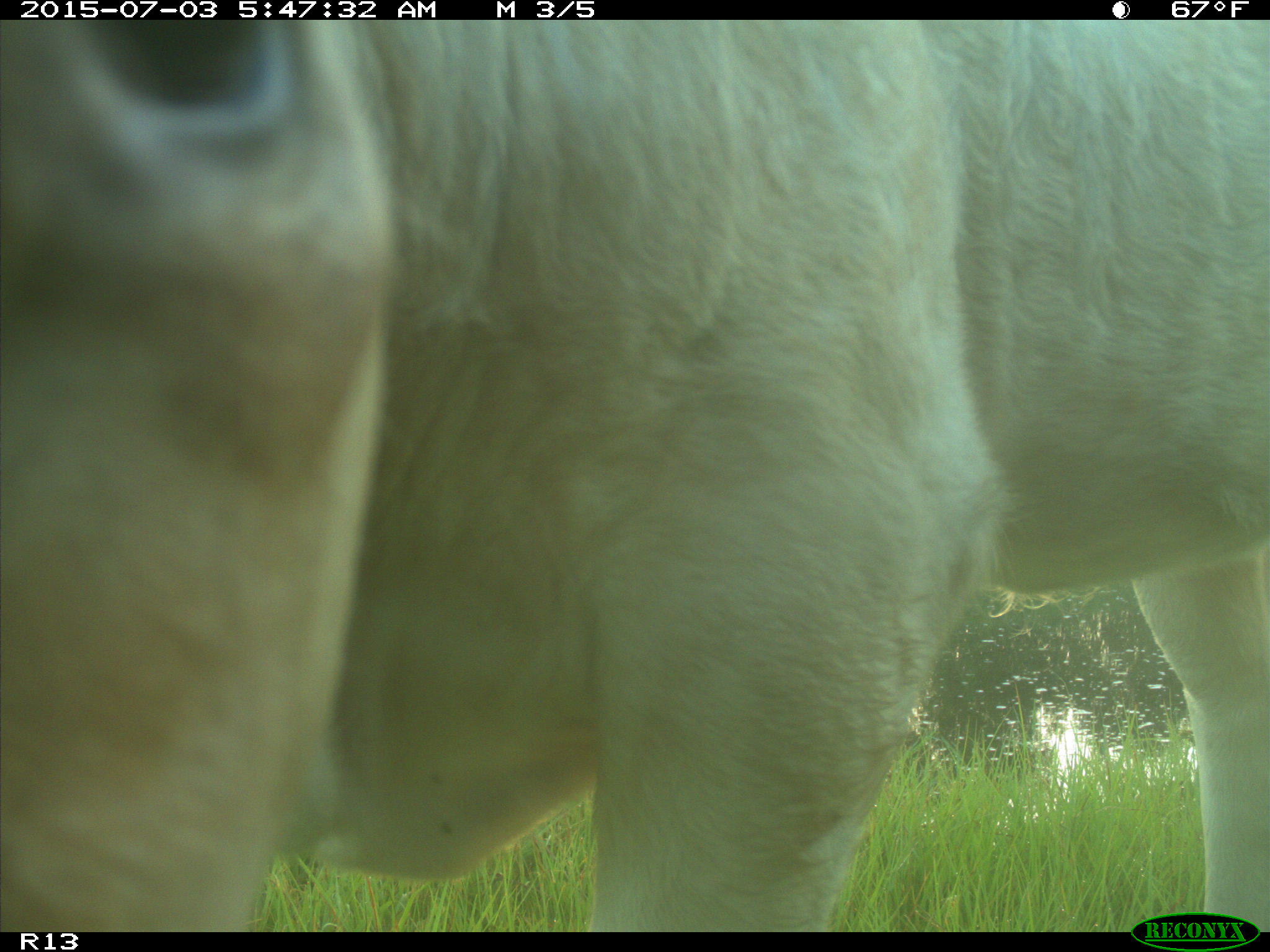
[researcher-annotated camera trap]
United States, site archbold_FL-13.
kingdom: Animalia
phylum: Chordata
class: Mammalia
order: Artiodactyla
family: Bovidae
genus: Bos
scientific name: Bos taurus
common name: domestic cow